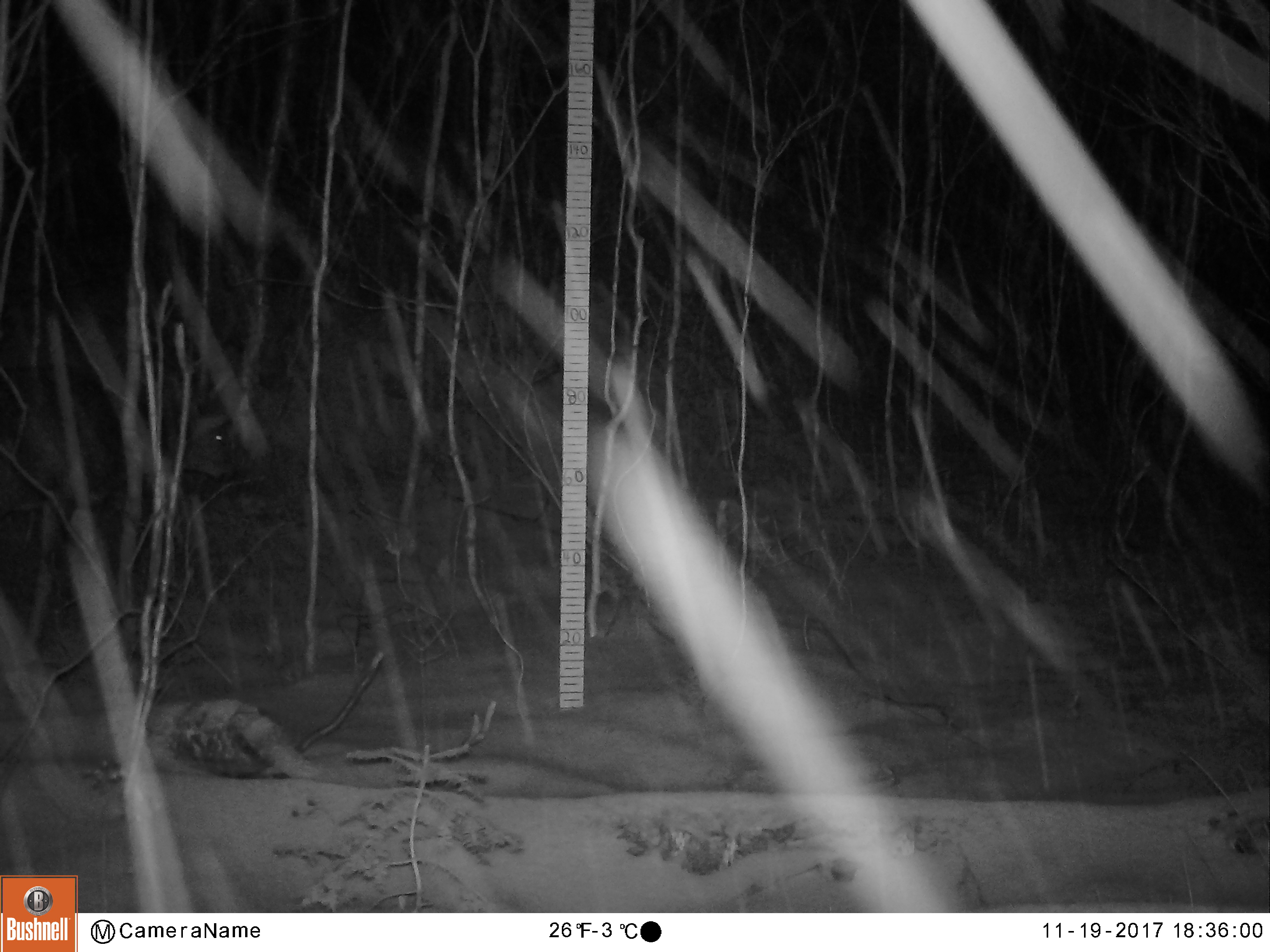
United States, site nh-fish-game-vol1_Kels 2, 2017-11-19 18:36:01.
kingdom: Animalia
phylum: Chordata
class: Mammalia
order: Artiodactyla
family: Cervidae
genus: Odocoileus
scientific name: Odocoileus virginianus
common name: white-tailed deer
White-tailed deer (Odocoileus virginianus).